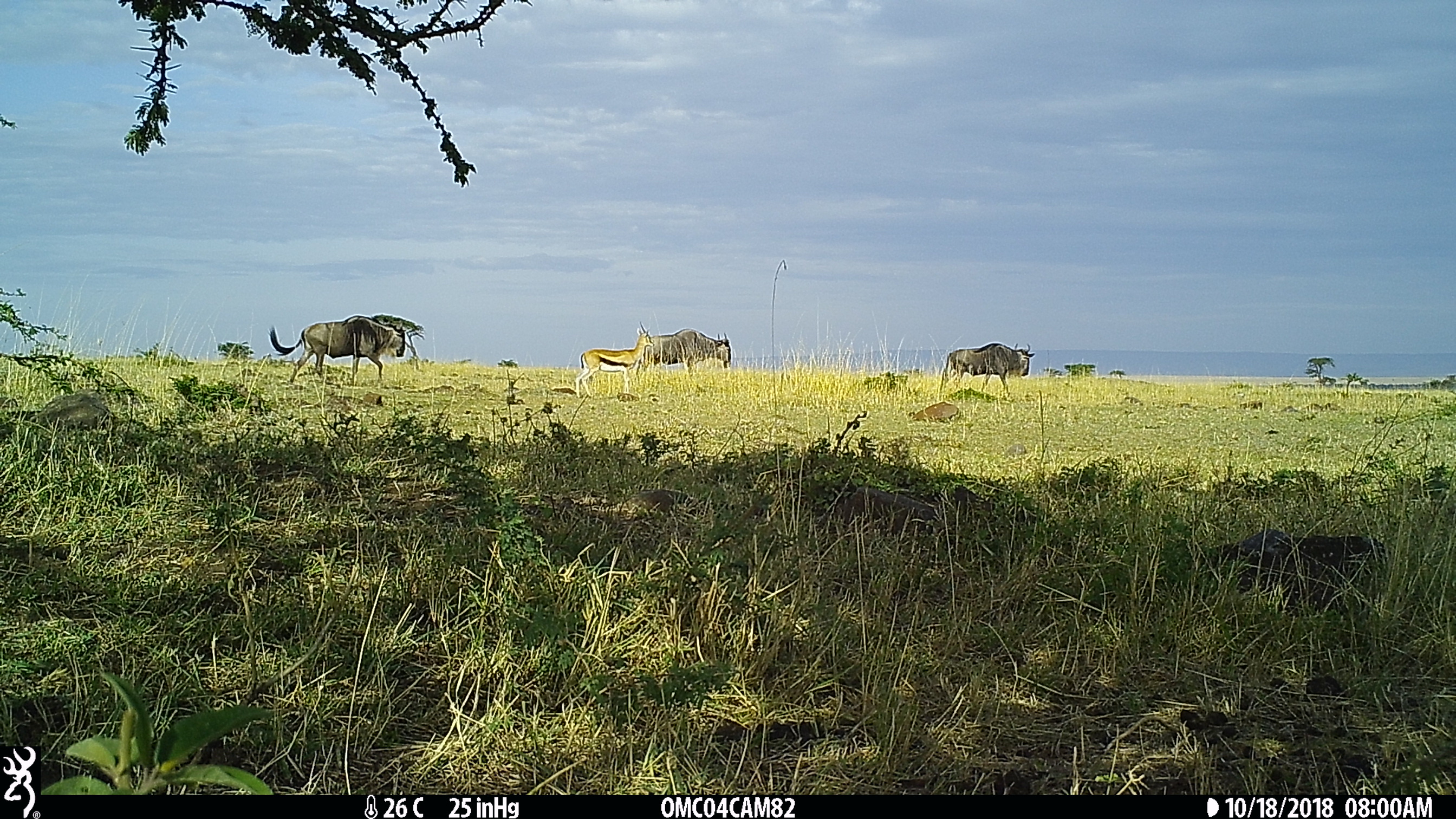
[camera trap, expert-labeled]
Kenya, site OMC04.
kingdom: Animalia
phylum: Chordata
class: Mammalia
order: Artiodactyla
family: Bovidae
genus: Connochaetes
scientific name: Connochaetes taurinus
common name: blue wildebeest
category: wildebeest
Wildebeest (blue wildebeest) (Connochaetes taurinus).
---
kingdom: Animalia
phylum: Chordata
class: Mammalia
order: Artiodactyla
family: Bovidae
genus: Eudorcas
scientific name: Eudorcas thomsonii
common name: thomon's gazelle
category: gazelle thomsons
Gazelle thomsons (thomon's gazelle) (Eudorcas thomsonii).